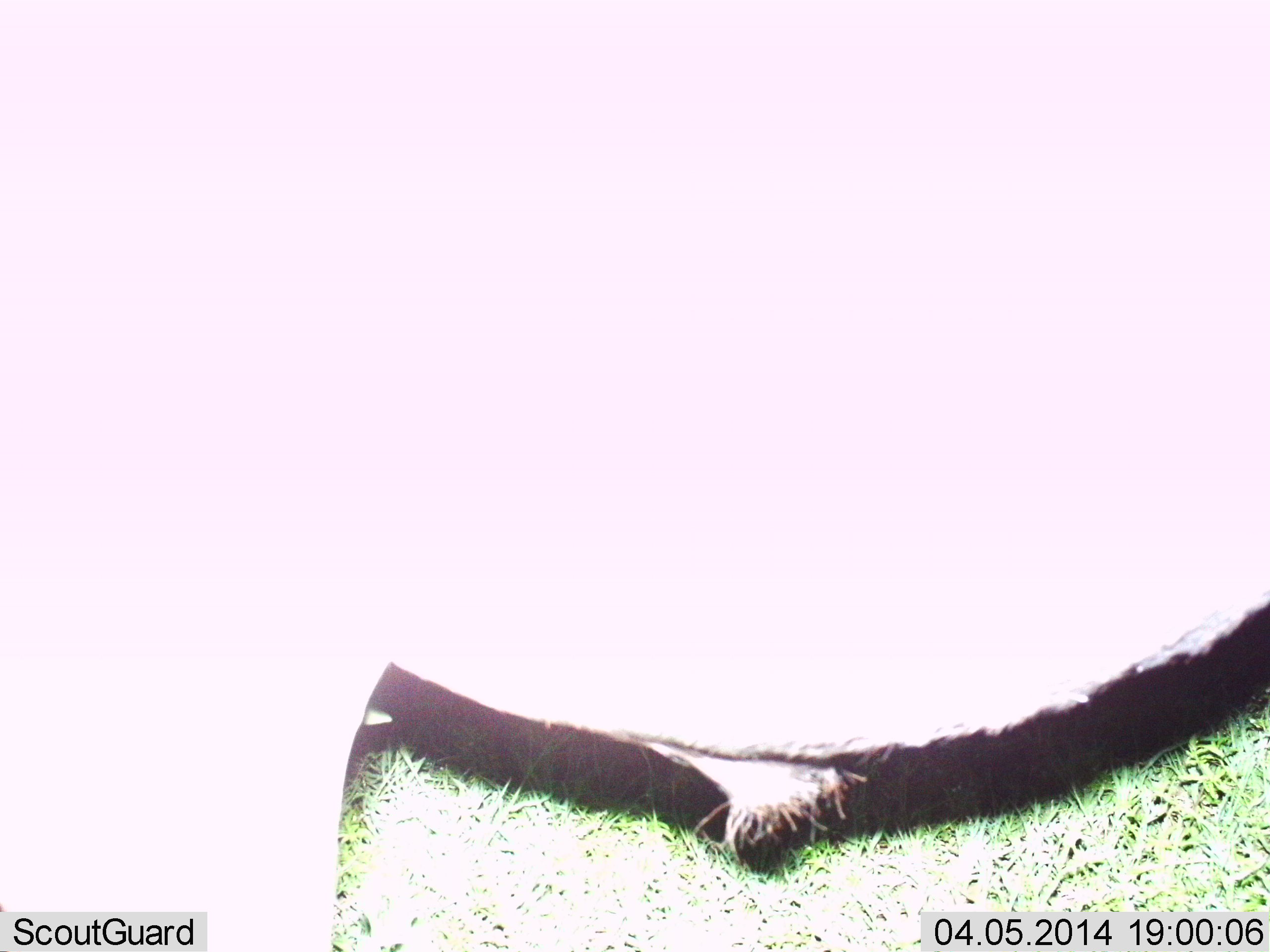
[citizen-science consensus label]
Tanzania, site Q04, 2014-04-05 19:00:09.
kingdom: Animalia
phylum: Chordata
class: Mammalia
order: Artiodactyla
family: Bovidae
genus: Connochaetes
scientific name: Connochaetes taurinus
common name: blue wildebeest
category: wildebeest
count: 1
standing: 100%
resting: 0%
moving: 0%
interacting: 0%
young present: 0%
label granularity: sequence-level